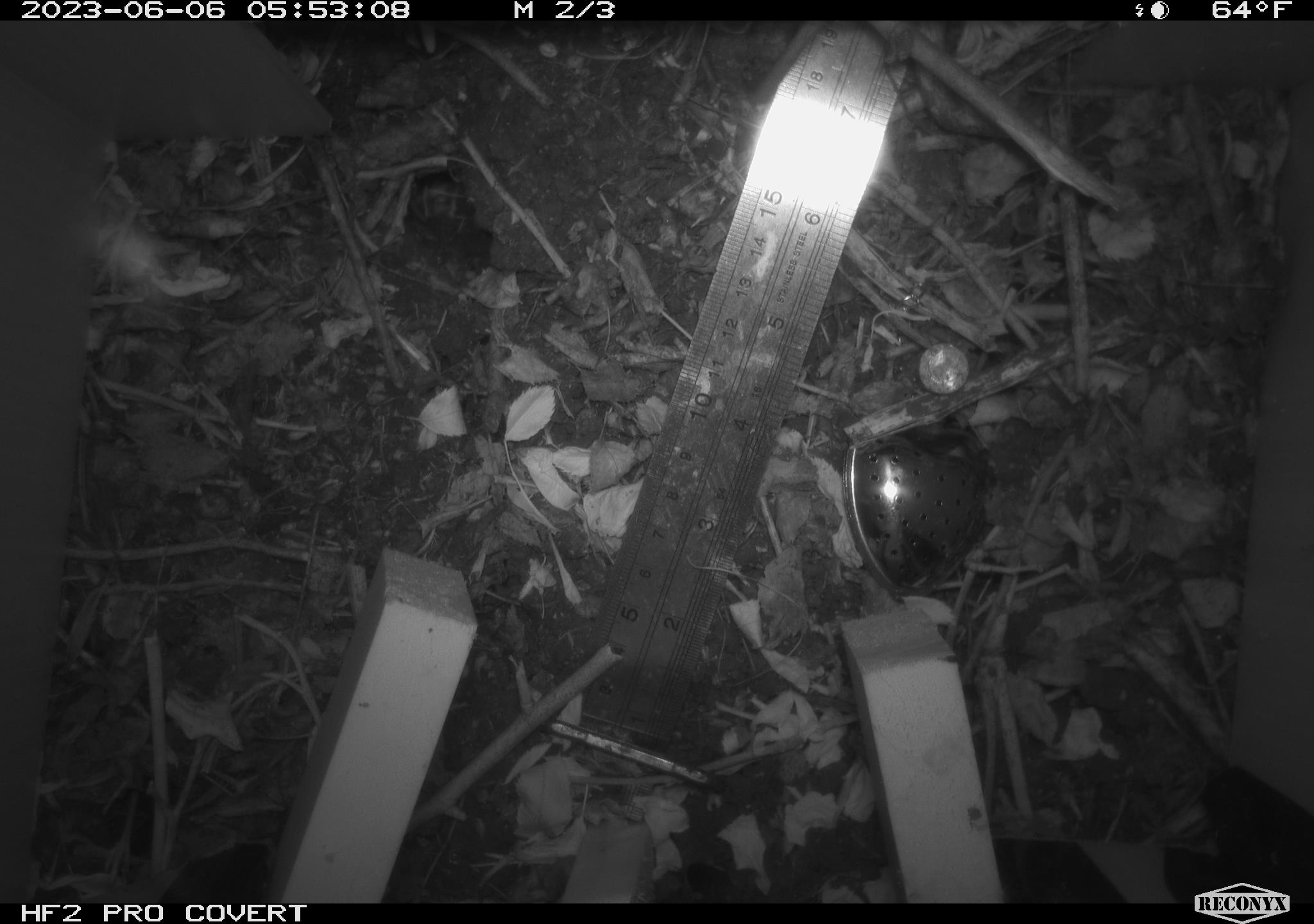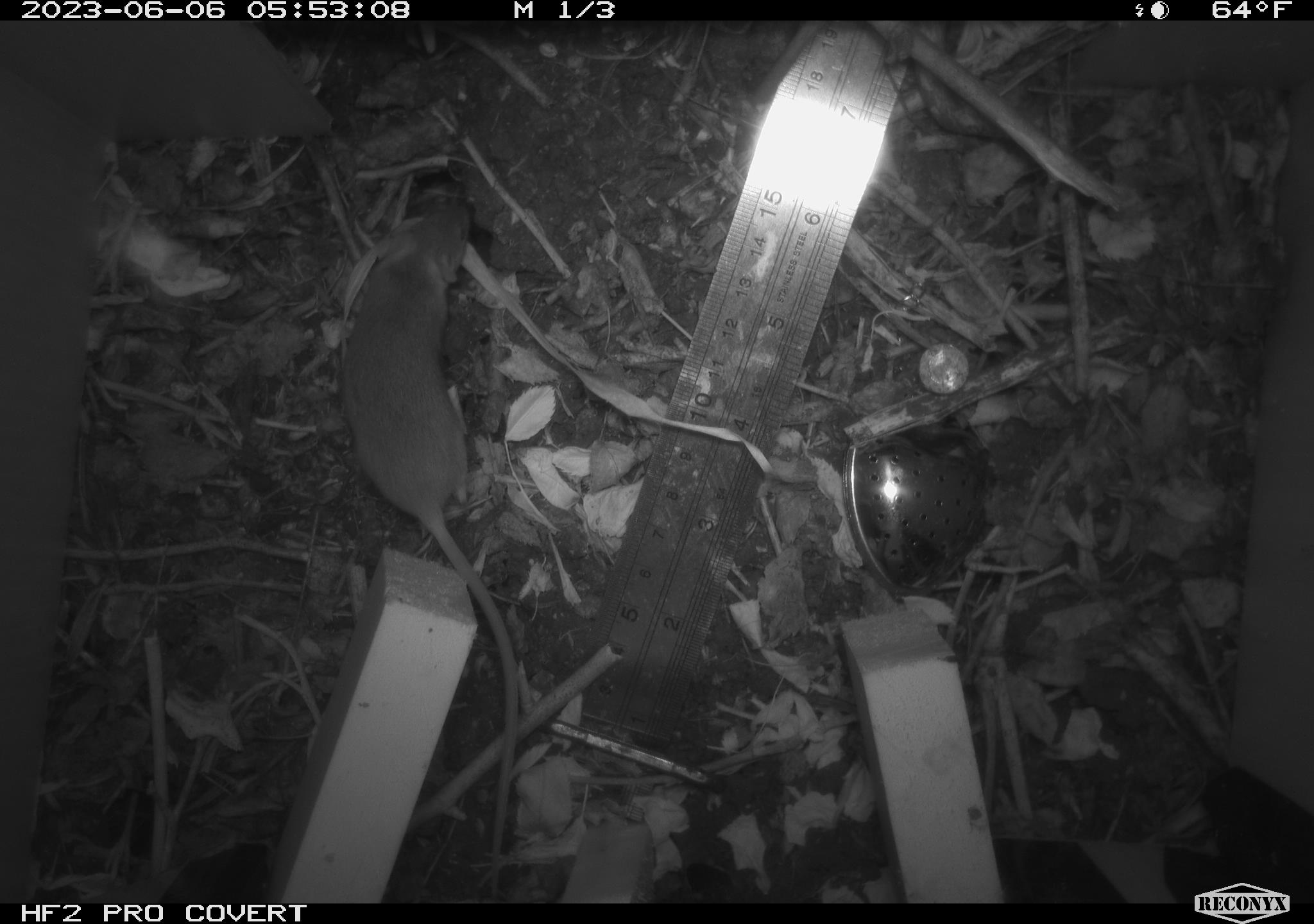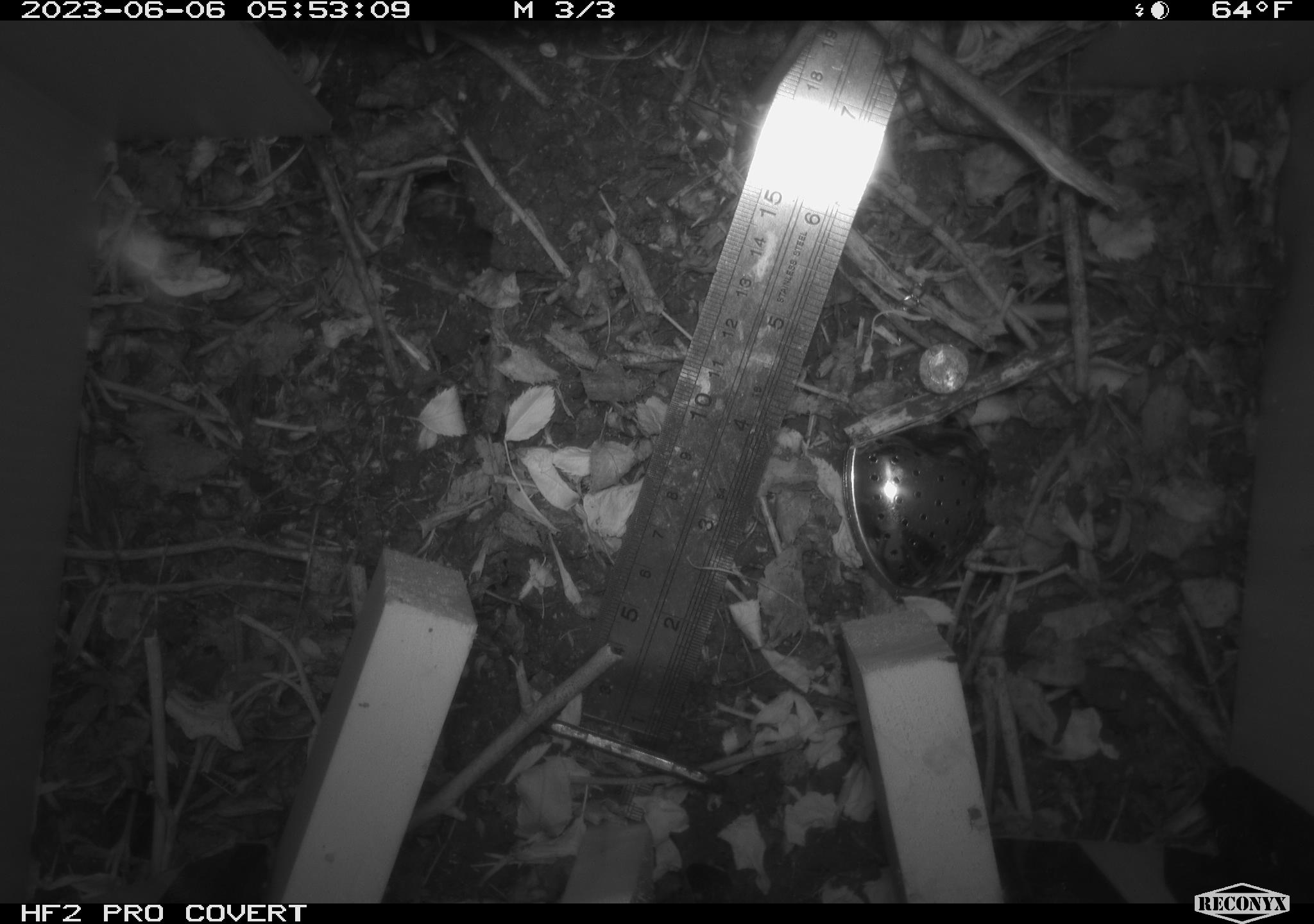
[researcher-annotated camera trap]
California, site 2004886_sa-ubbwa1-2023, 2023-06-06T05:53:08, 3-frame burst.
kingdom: Animalia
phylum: Chordata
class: Mammalia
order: Rodentia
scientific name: Rodentia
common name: mouse species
Mouse species (Rodentia).